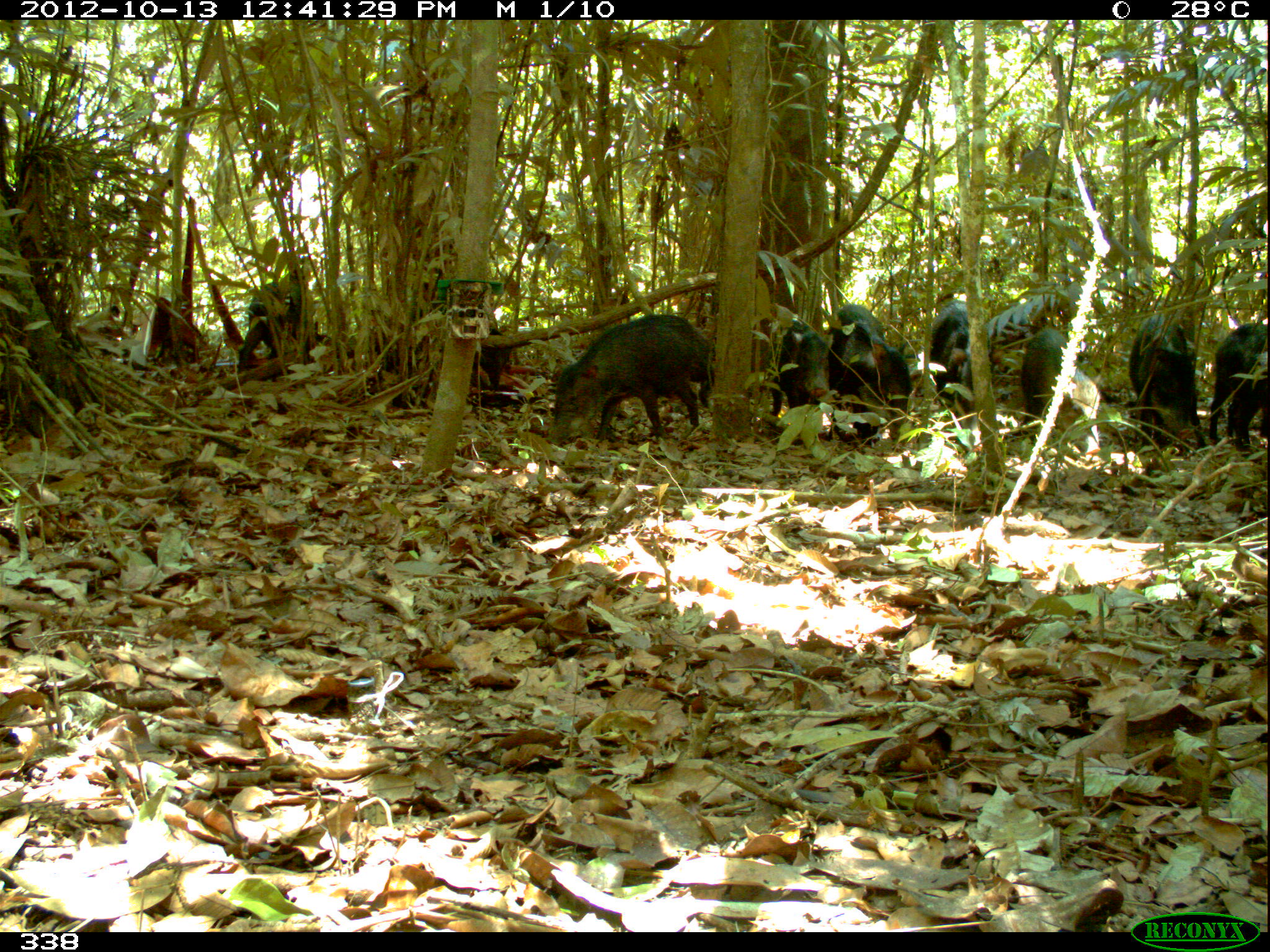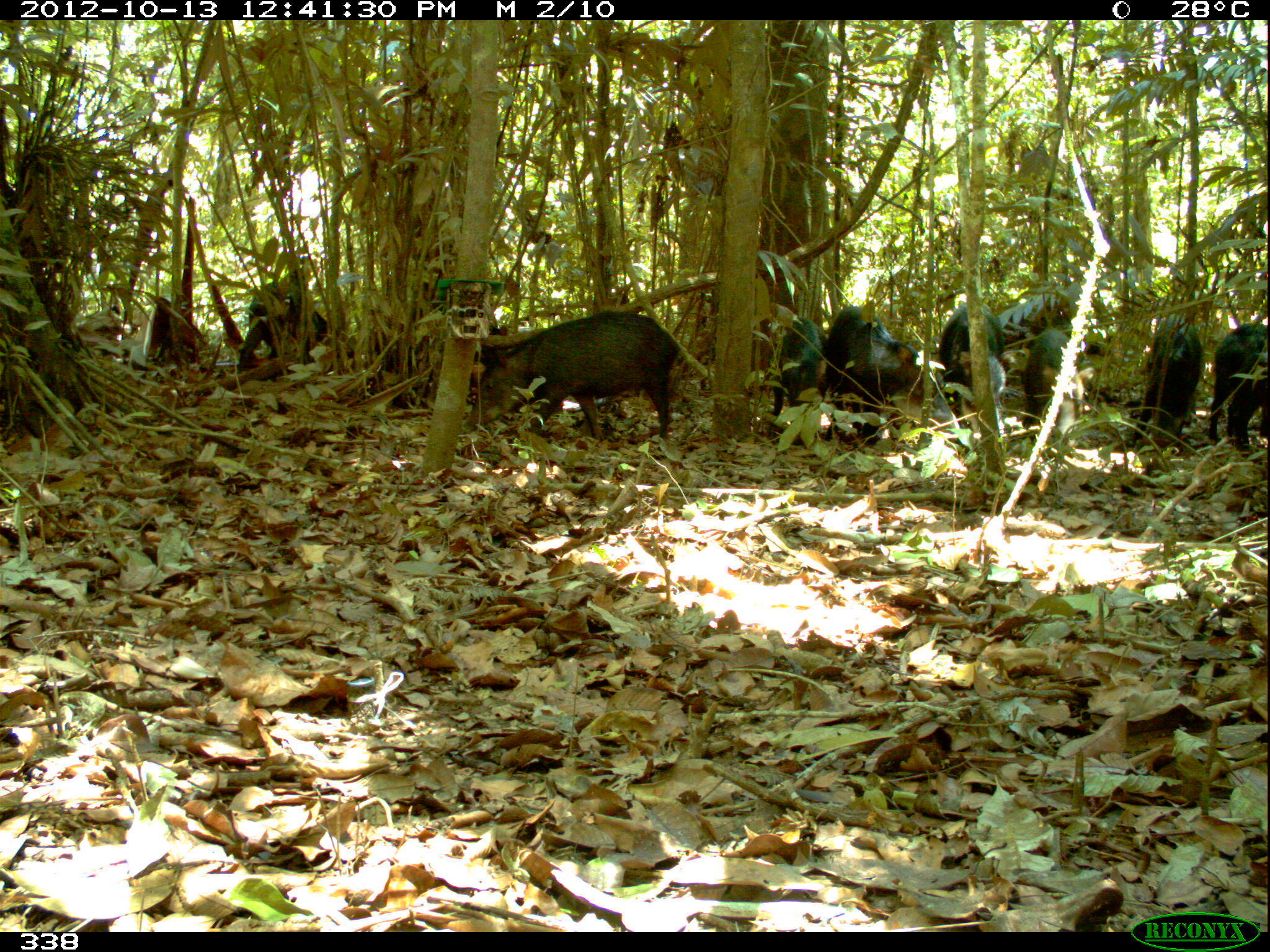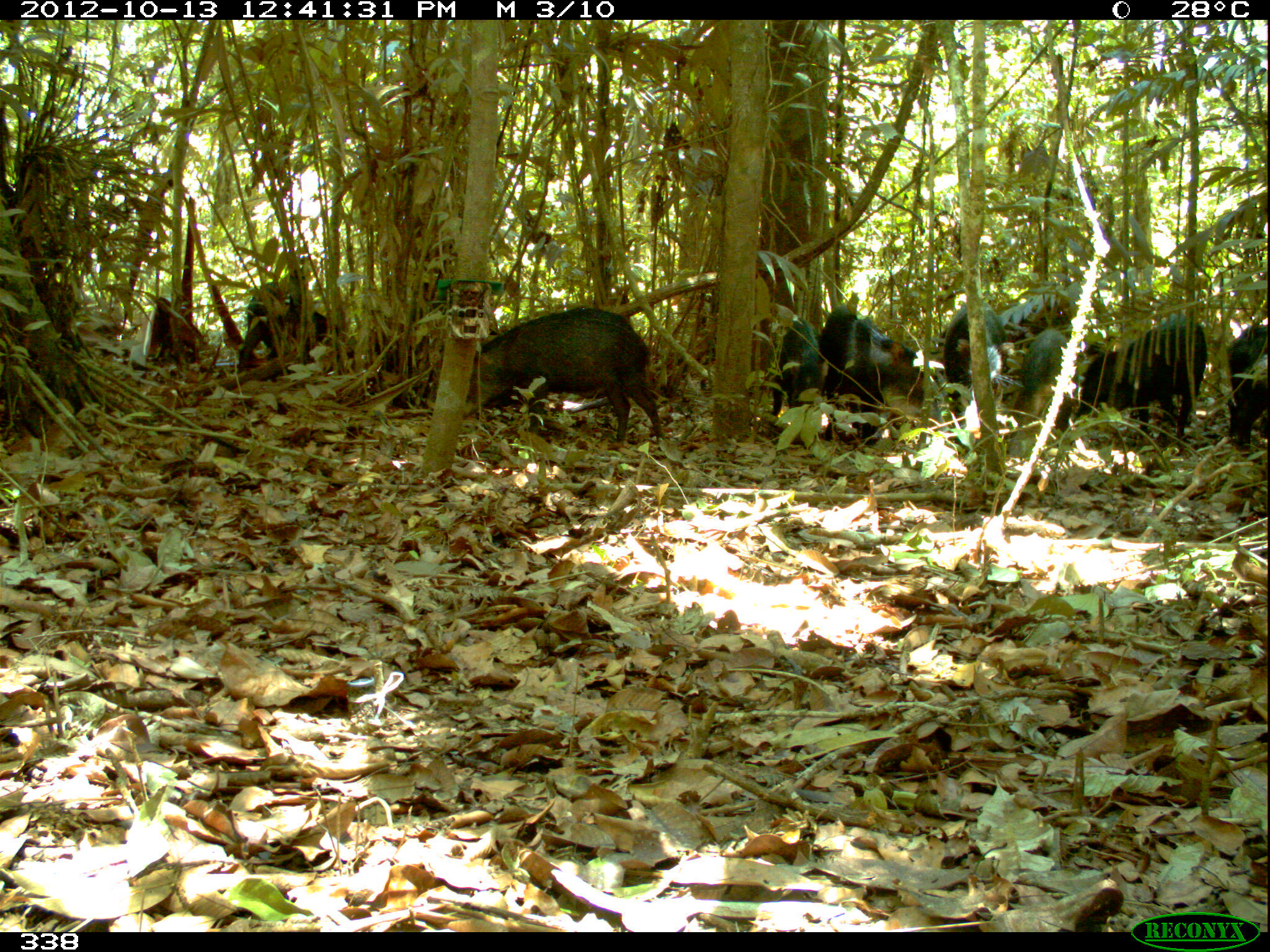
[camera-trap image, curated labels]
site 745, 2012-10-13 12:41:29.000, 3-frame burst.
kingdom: Animalia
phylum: Chordata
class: Mammalia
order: Artiodactyla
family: Tayassuidae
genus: Tayassu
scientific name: Tayassu pecari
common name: white-lipped peccary